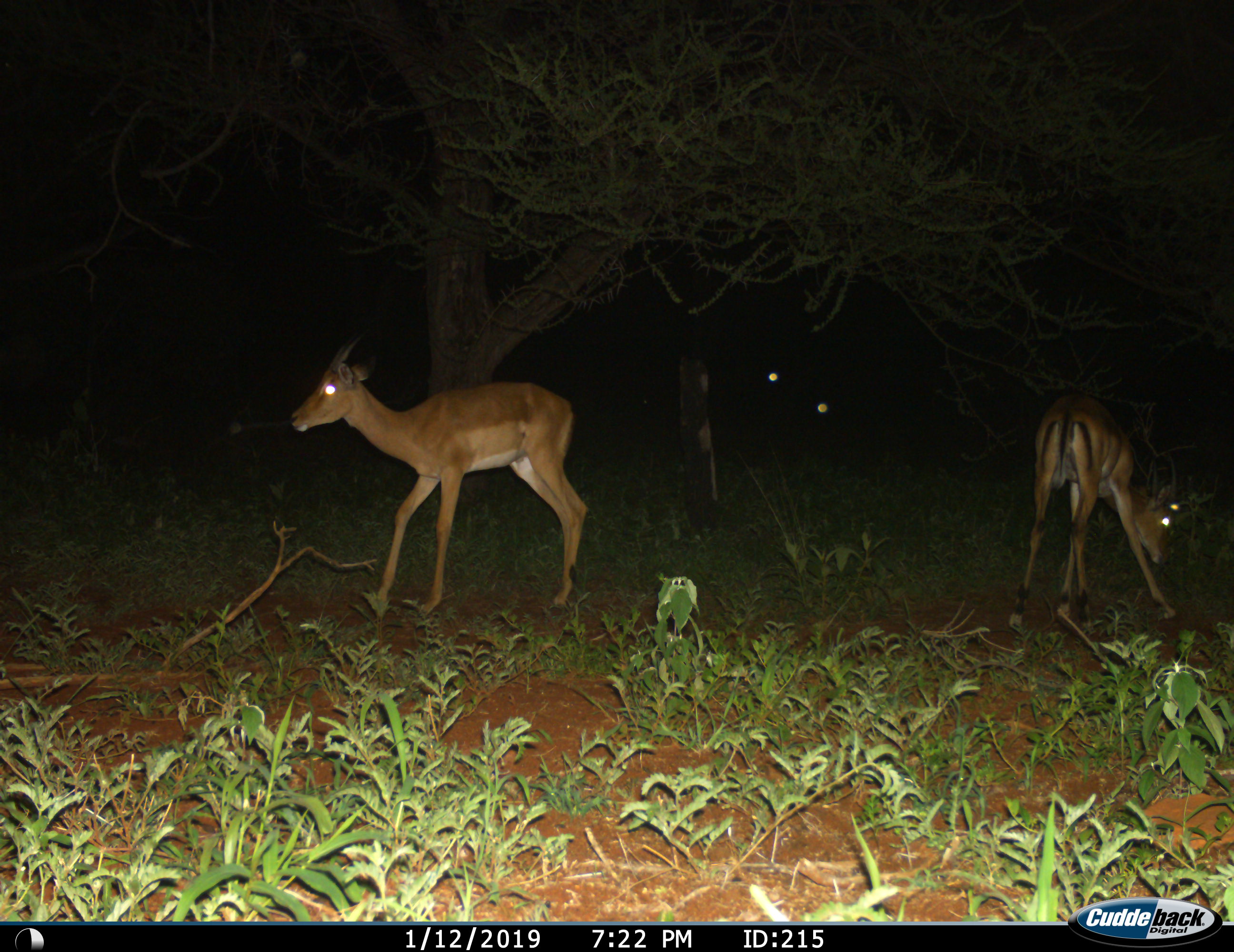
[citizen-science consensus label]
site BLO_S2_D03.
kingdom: Animalia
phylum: Chordata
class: Mammalia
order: Artiodactyla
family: Bovidae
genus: Aepyceros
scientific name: Aepyceros melampus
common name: impala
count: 2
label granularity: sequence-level